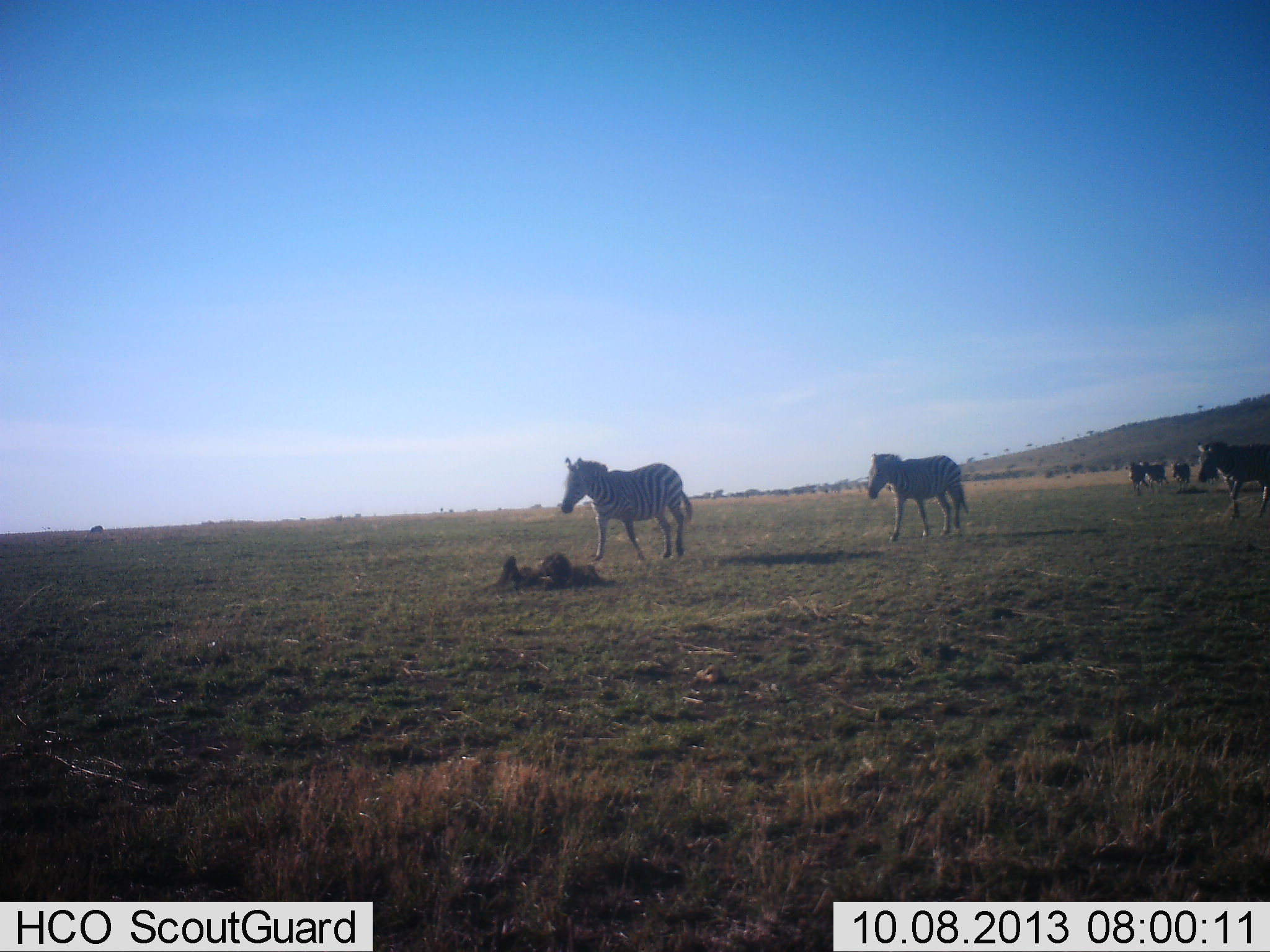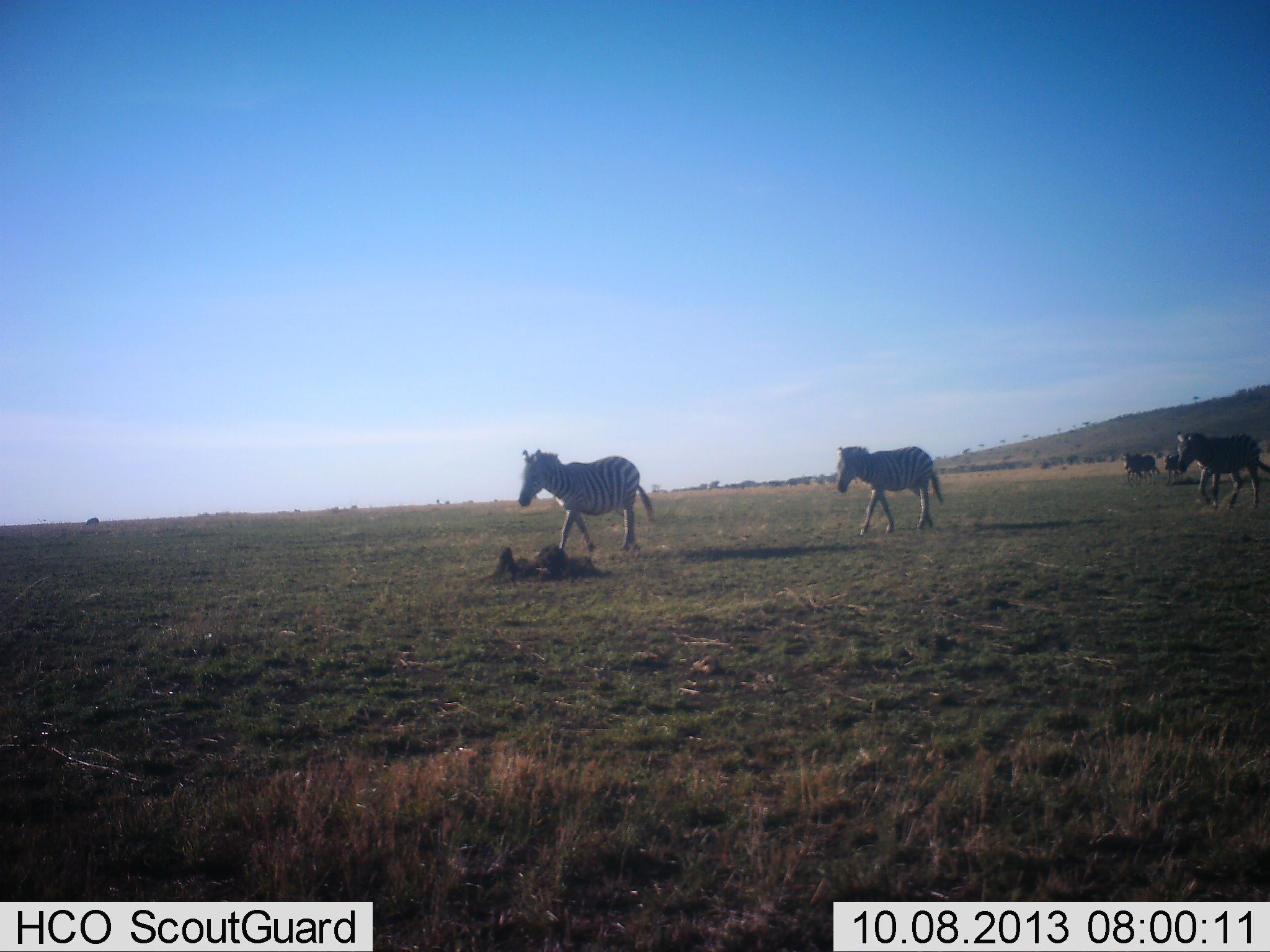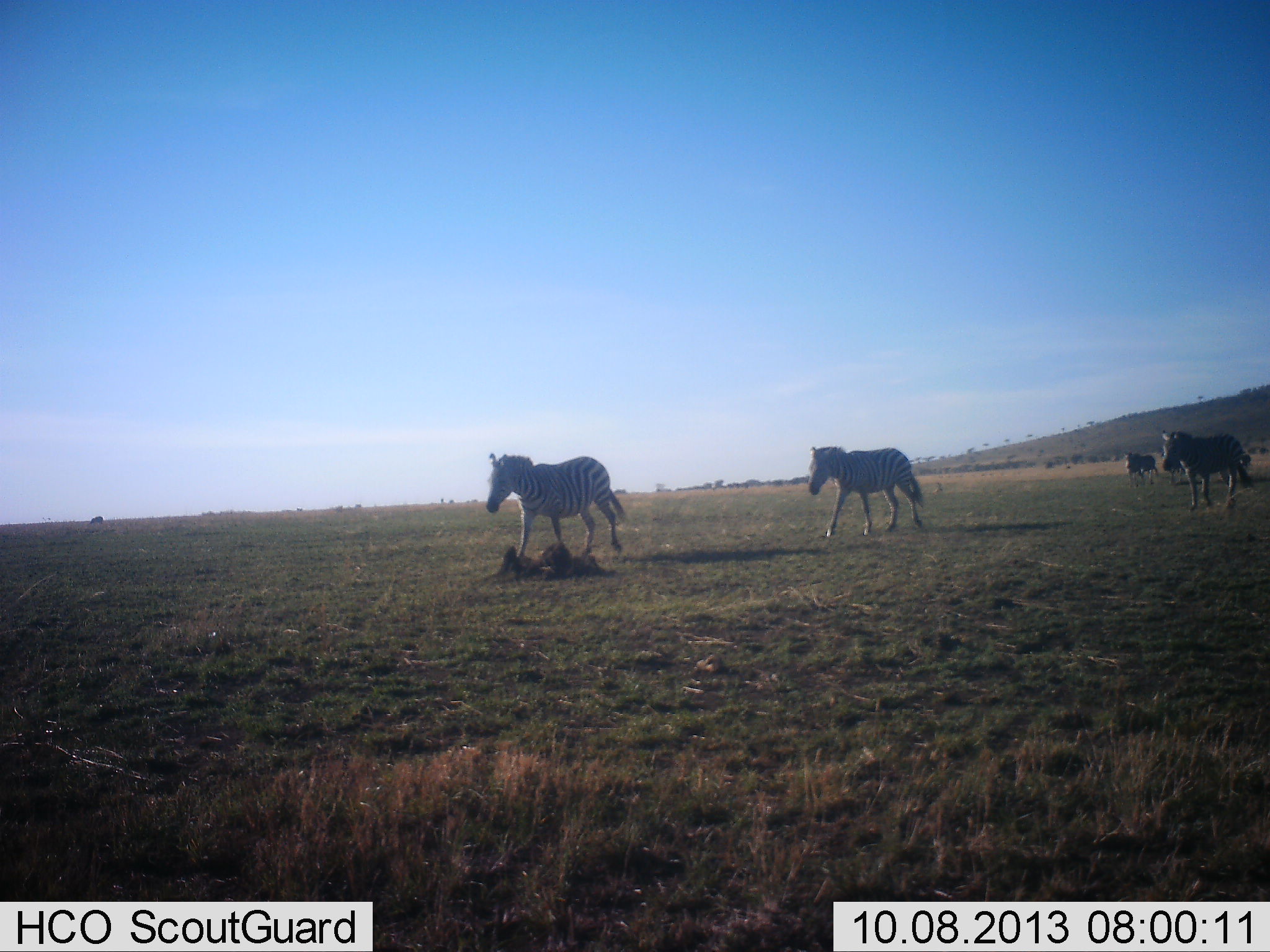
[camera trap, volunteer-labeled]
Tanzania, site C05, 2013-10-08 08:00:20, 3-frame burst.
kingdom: Animalia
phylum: Chordata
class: Mammalia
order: Perissodactyla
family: Equidae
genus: Equus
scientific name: Equus quagga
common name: plains zebra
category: zebra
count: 5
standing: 0%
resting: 0%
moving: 100%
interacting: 7%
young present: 0%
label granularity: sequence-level